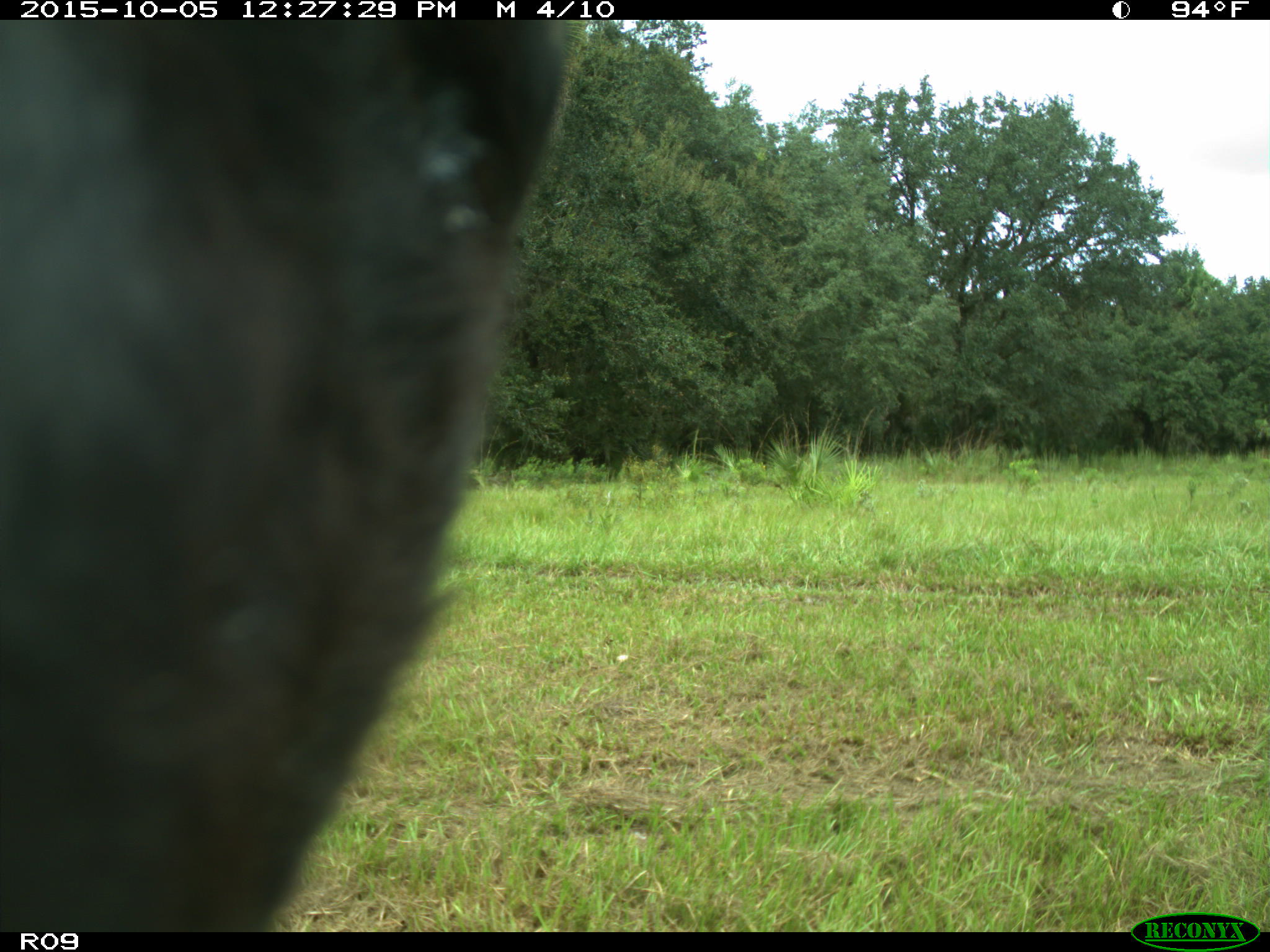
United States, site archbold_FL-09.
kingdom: Animalia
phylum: Chordata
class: Mammalia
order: Artiodactyla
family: Bovidae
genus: Bos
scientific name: Bos taurus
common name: domestic cow